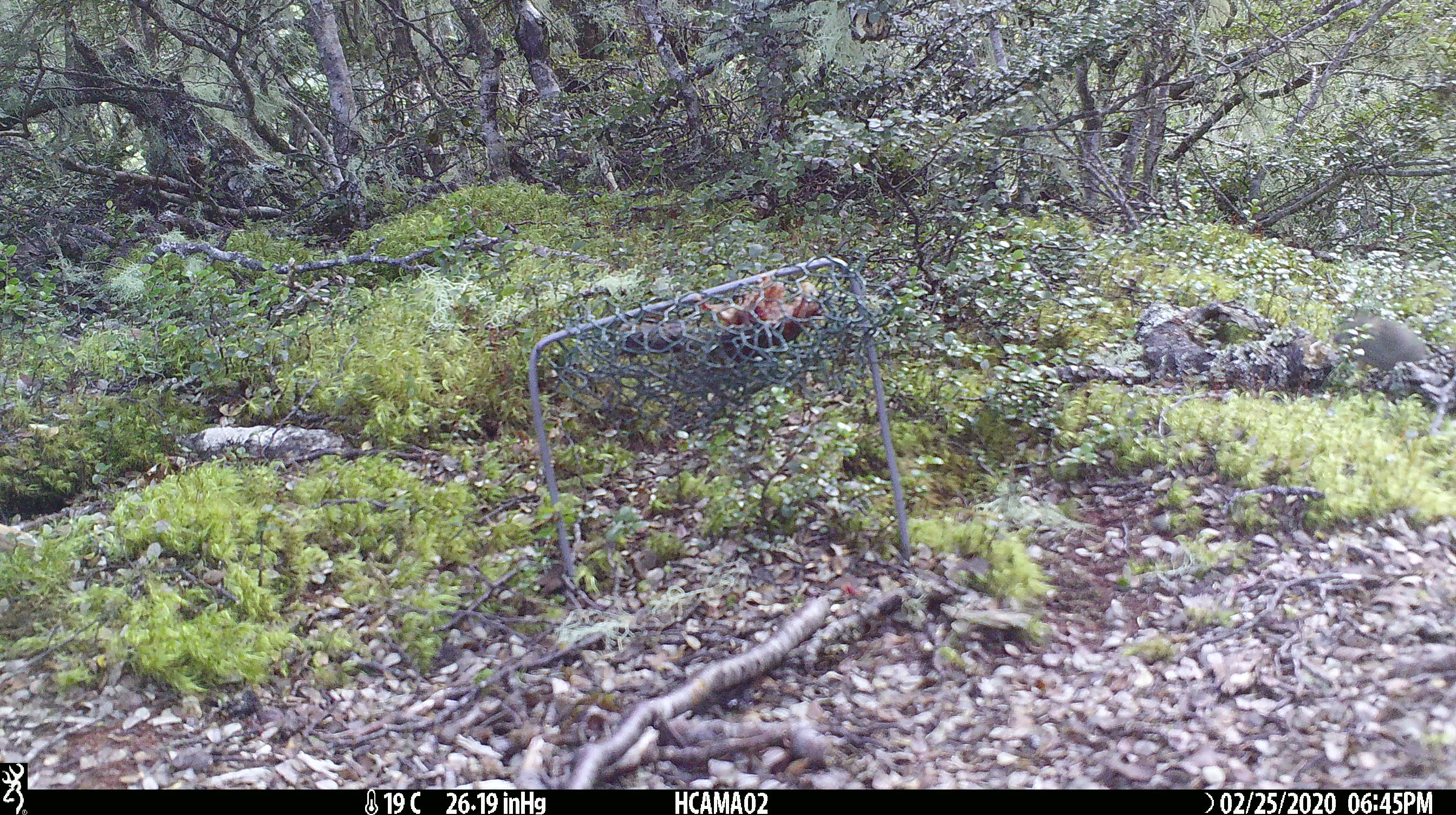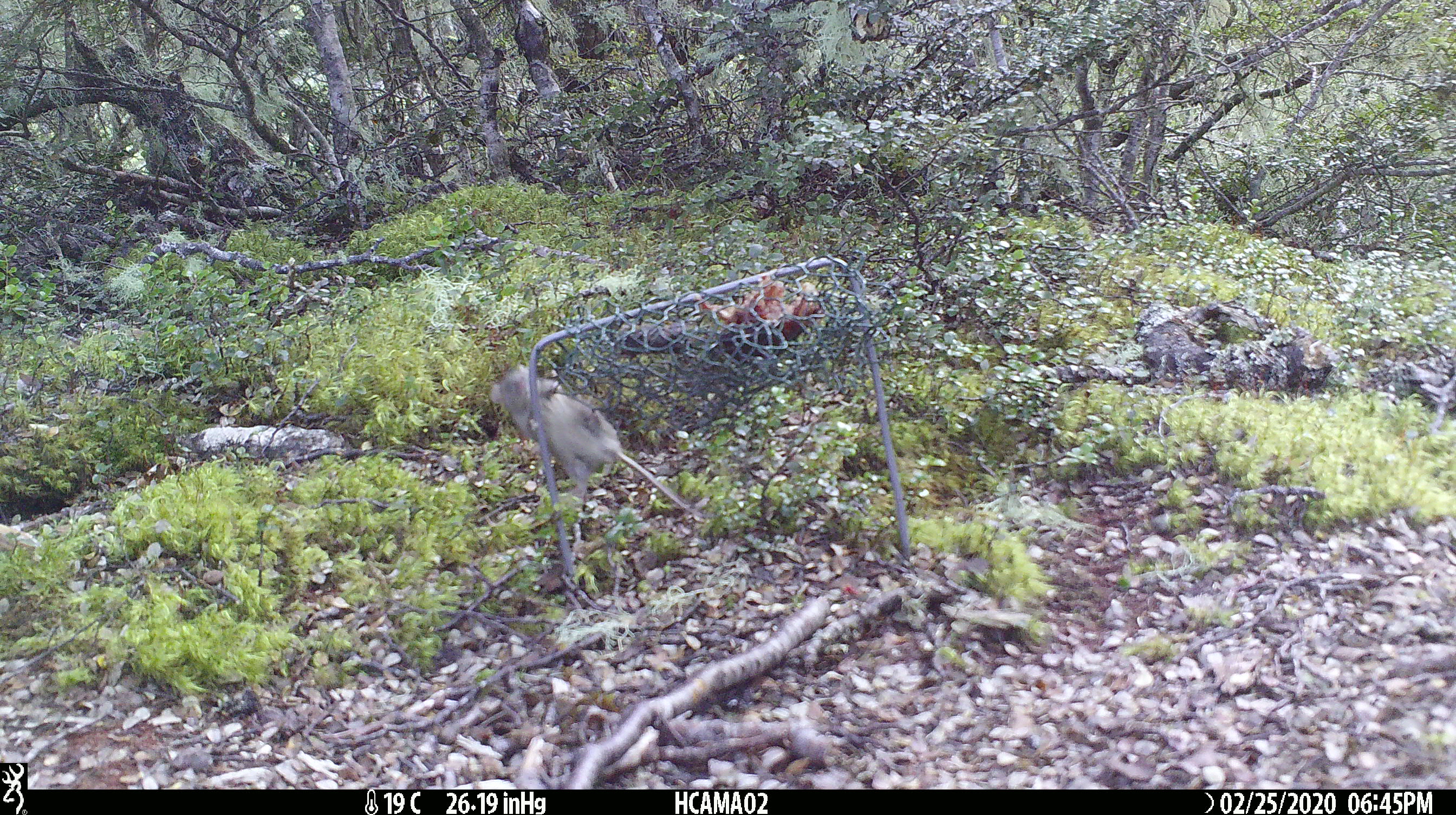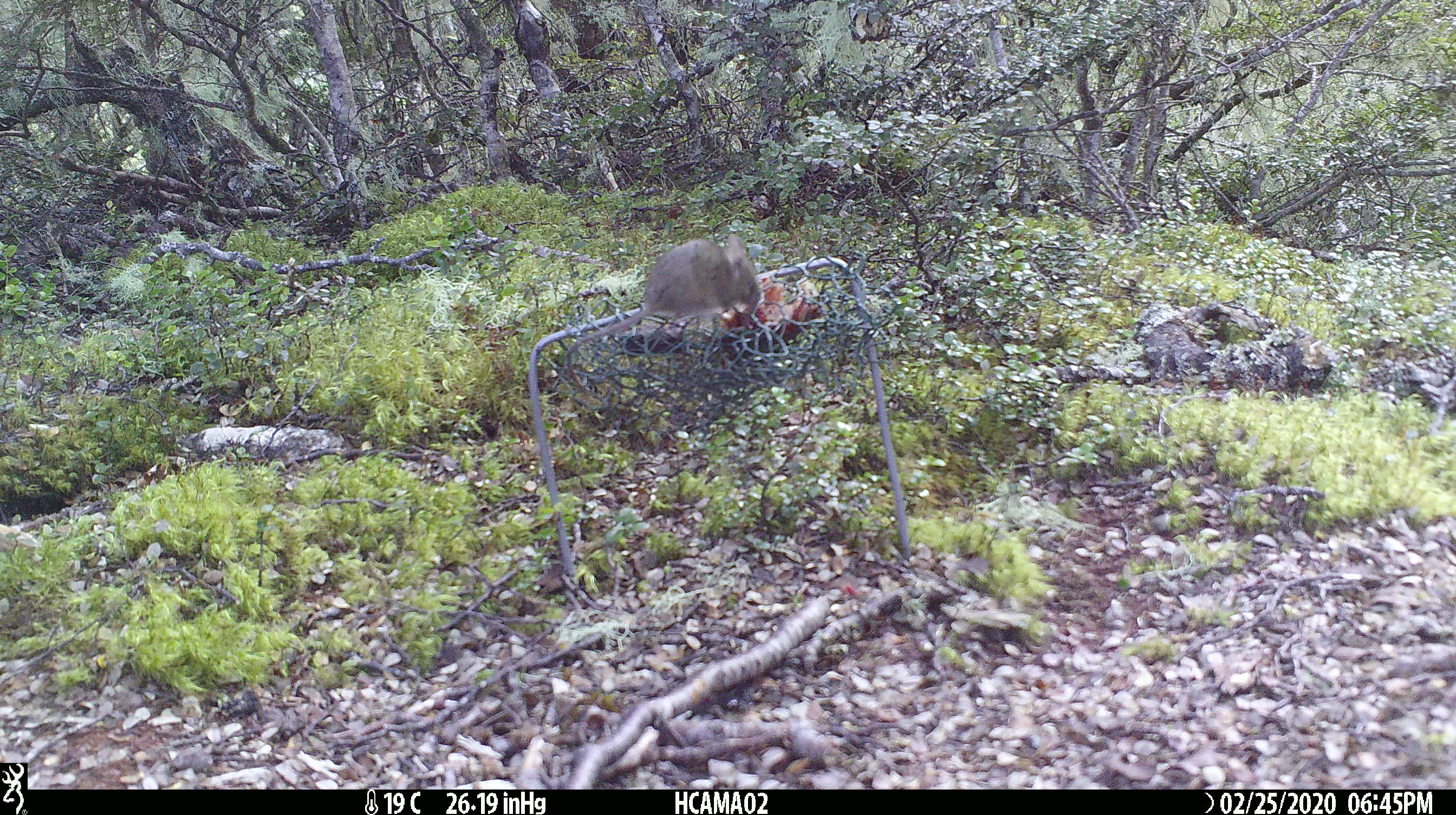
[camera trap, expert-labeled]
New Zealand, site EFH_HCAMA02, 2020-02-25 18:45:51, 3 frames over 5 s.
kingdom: Animalia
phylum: Chordata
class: Mammalia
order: Rodentia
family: Muridae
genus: Mus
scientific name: Mus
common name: mouse